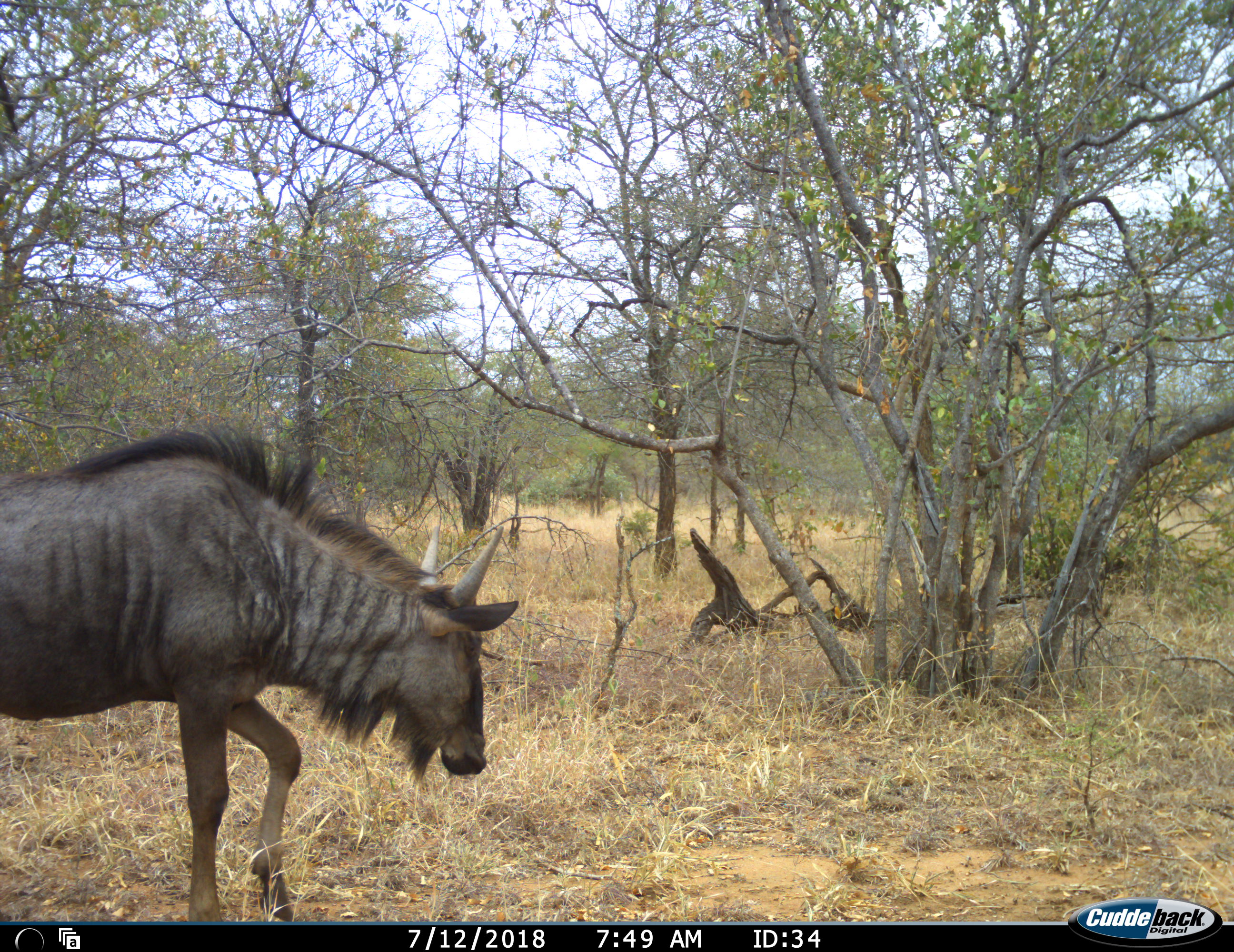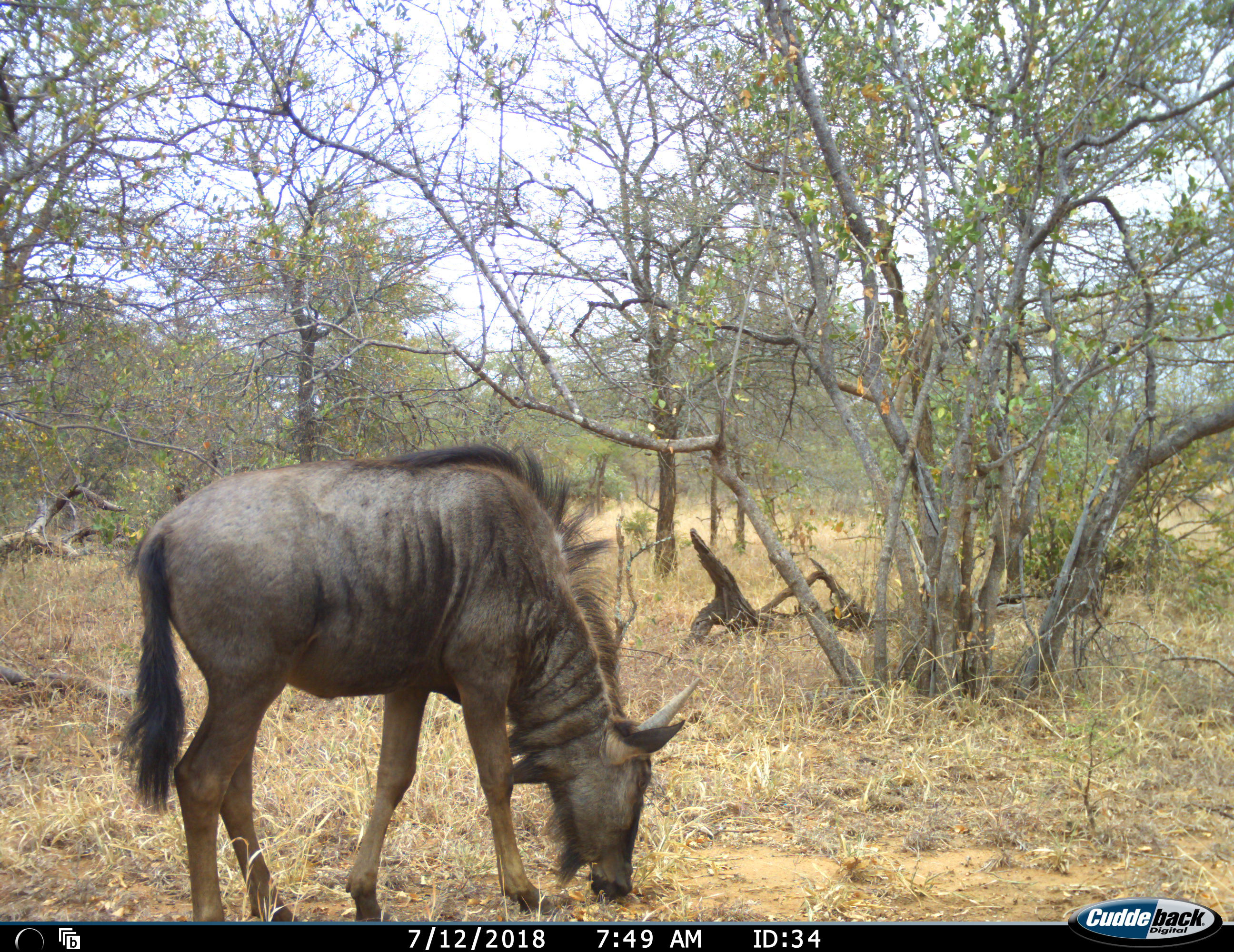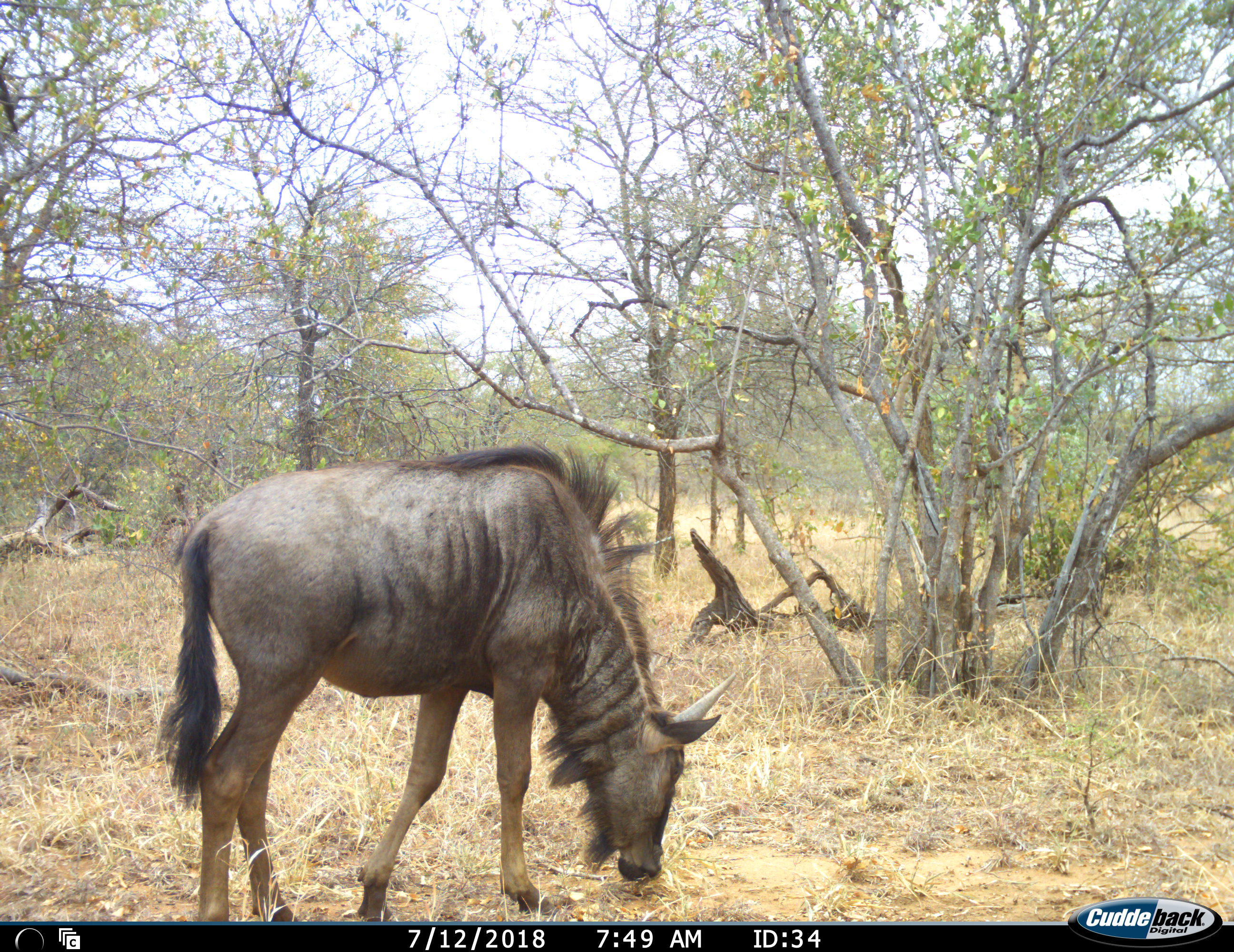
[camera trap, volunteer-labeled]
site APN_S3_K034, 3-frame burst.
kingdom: Animalia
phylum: Chordata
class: Mammalia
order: Artiodactyla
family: Bovidae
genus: Connochaetes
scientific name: Connochaetes taurinus taurinus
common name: blue wildebeest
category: wildebeestblue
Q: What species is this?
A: Wildebeestblue (blue wildebeest) (Connochaetes taurinus taurinus).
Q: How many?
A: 1.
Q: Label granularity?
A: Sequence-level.